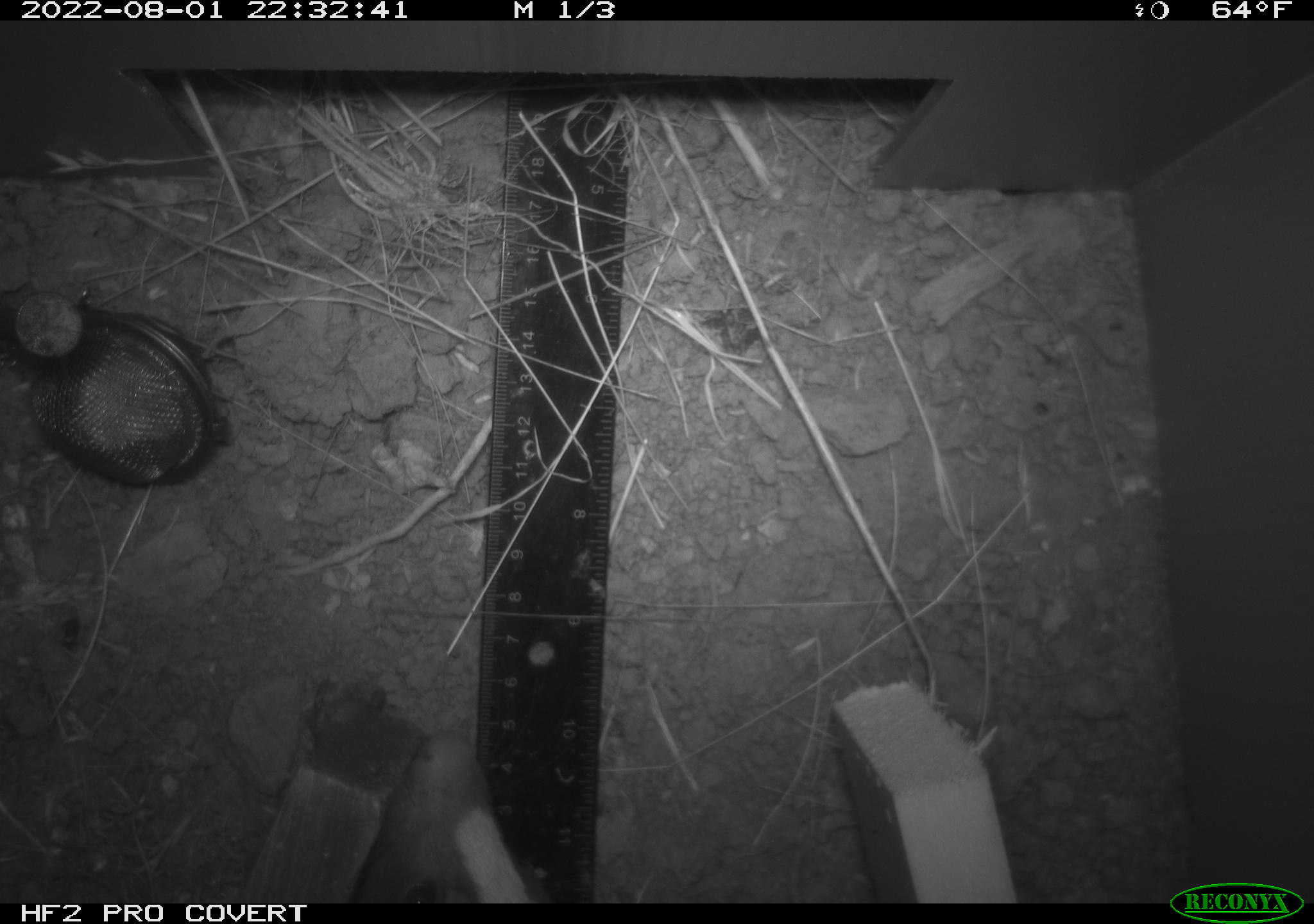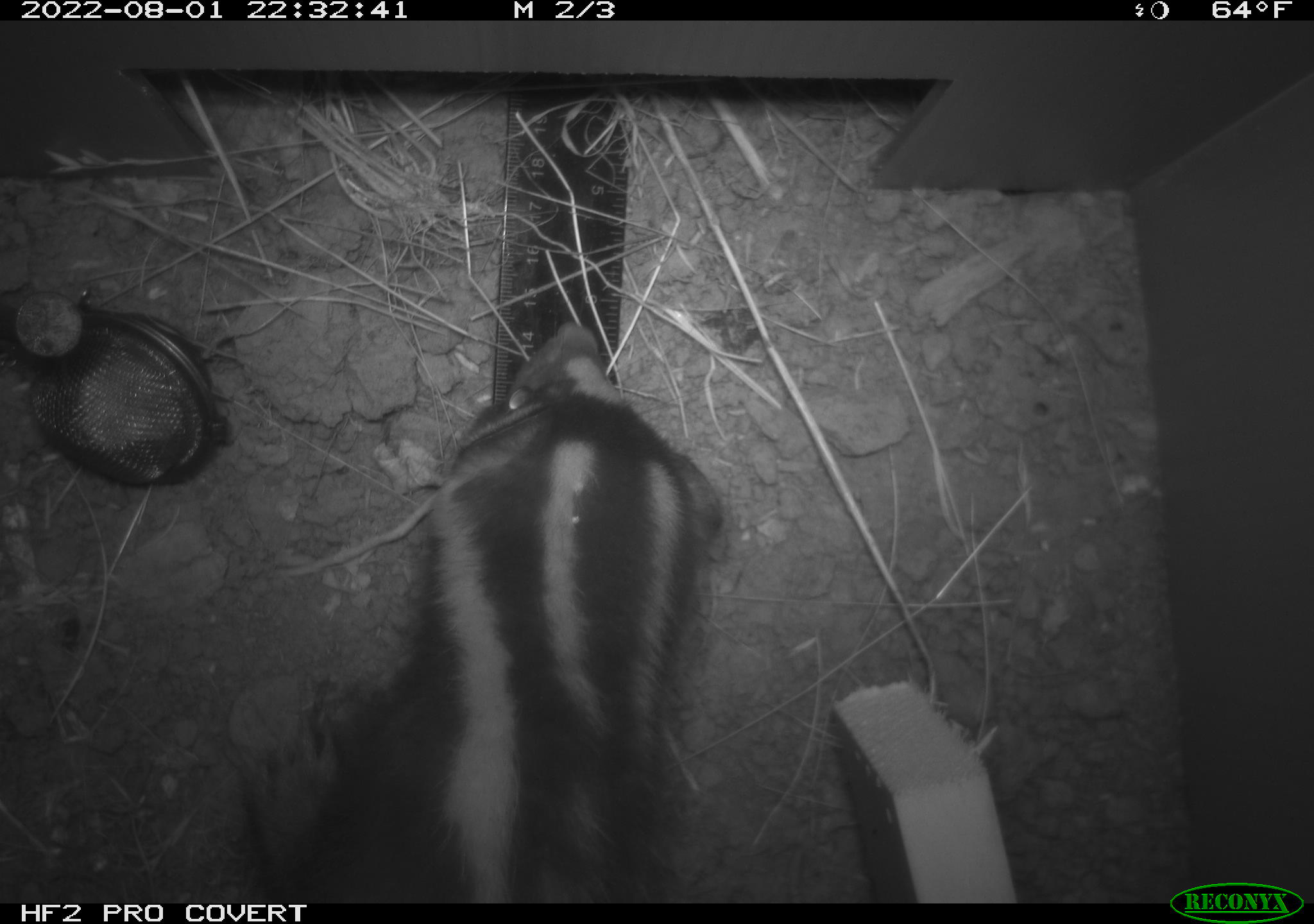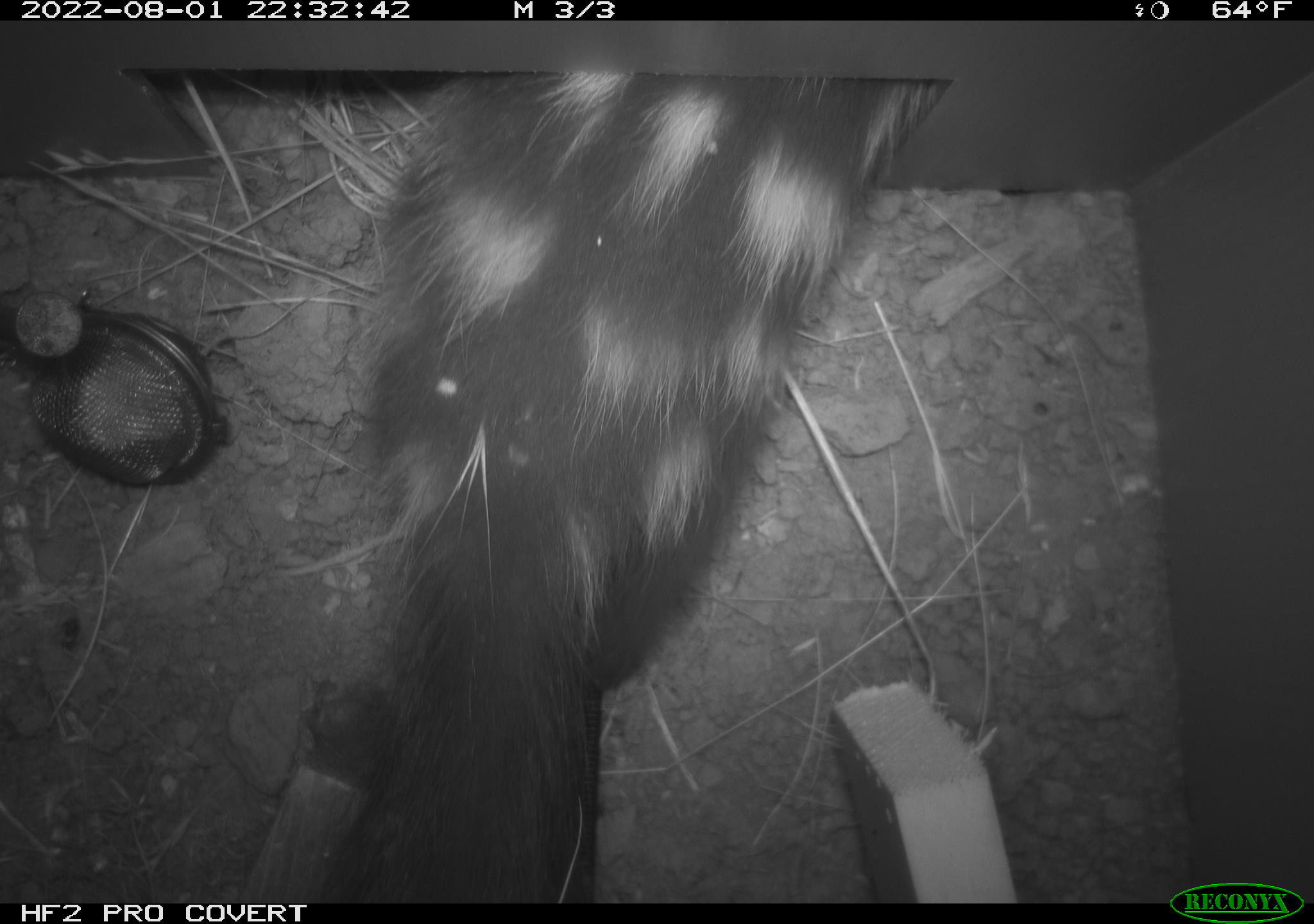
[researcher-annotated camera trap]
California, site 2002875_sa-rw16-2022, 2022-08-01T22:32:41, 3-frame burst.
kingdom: Animalia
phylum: Chordata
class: Mammalia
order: Carnivora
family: Mephitidae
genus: Spilogale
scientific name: Spilogale gracilis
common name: western spotted skunk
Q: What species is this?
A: Western spotted skunk (Spilogale gracilis).